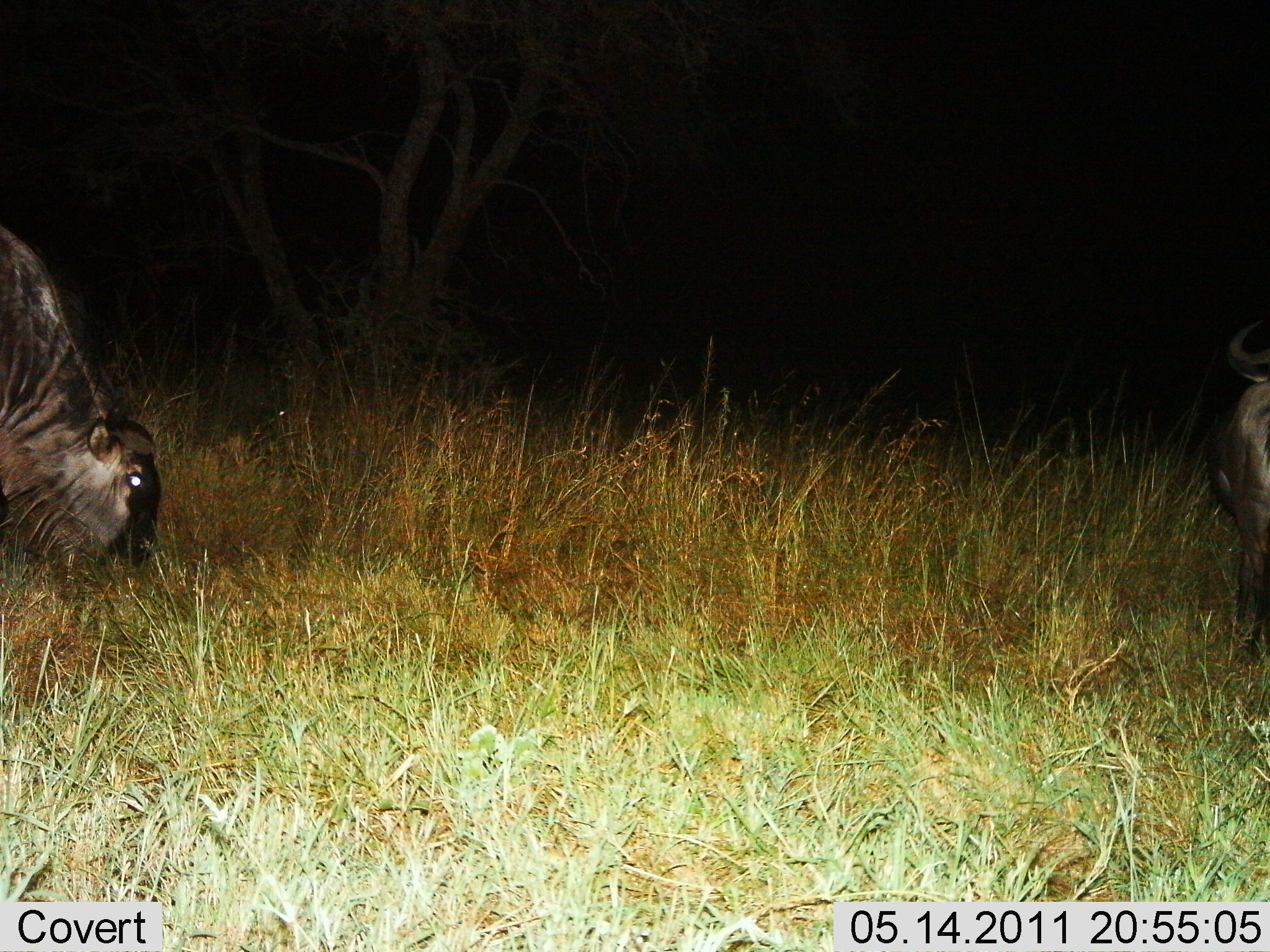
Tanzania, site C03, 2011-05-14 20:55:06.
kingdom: Animalia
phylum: Chordata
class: Mammalia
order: Artiodactyla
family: Bovidae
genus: Connochaetes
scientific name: Connochaetes taurinus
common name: blue wildebeest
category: wildebeest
Wildebeest (blue wildebeest) (Connochaetes taurinus), count 2. Behavior (volunteer vote fractions): standing 31%, resting 0%, moving 8%, interacting 0%. Young present (vote fraction): 0%. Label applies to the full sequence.